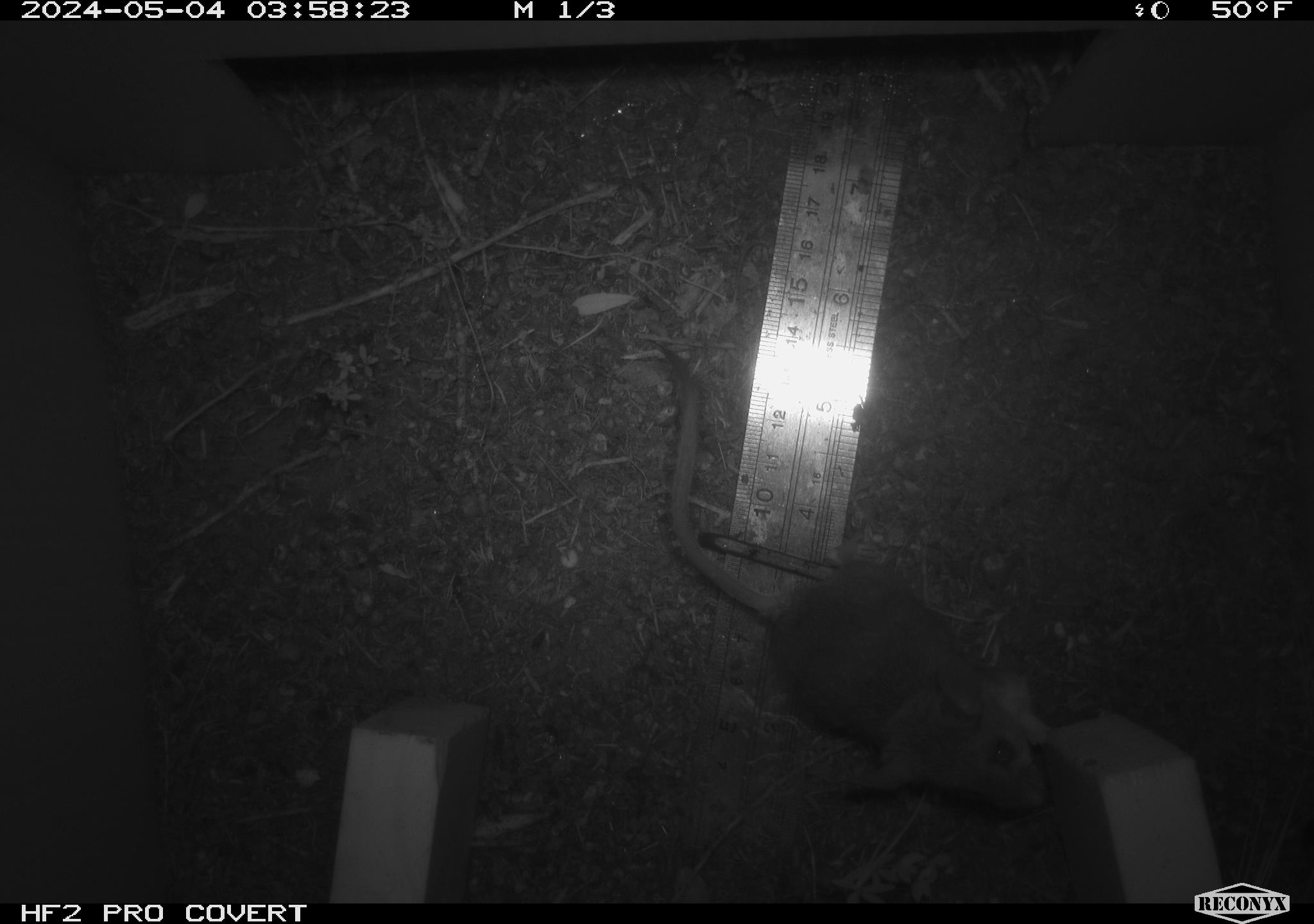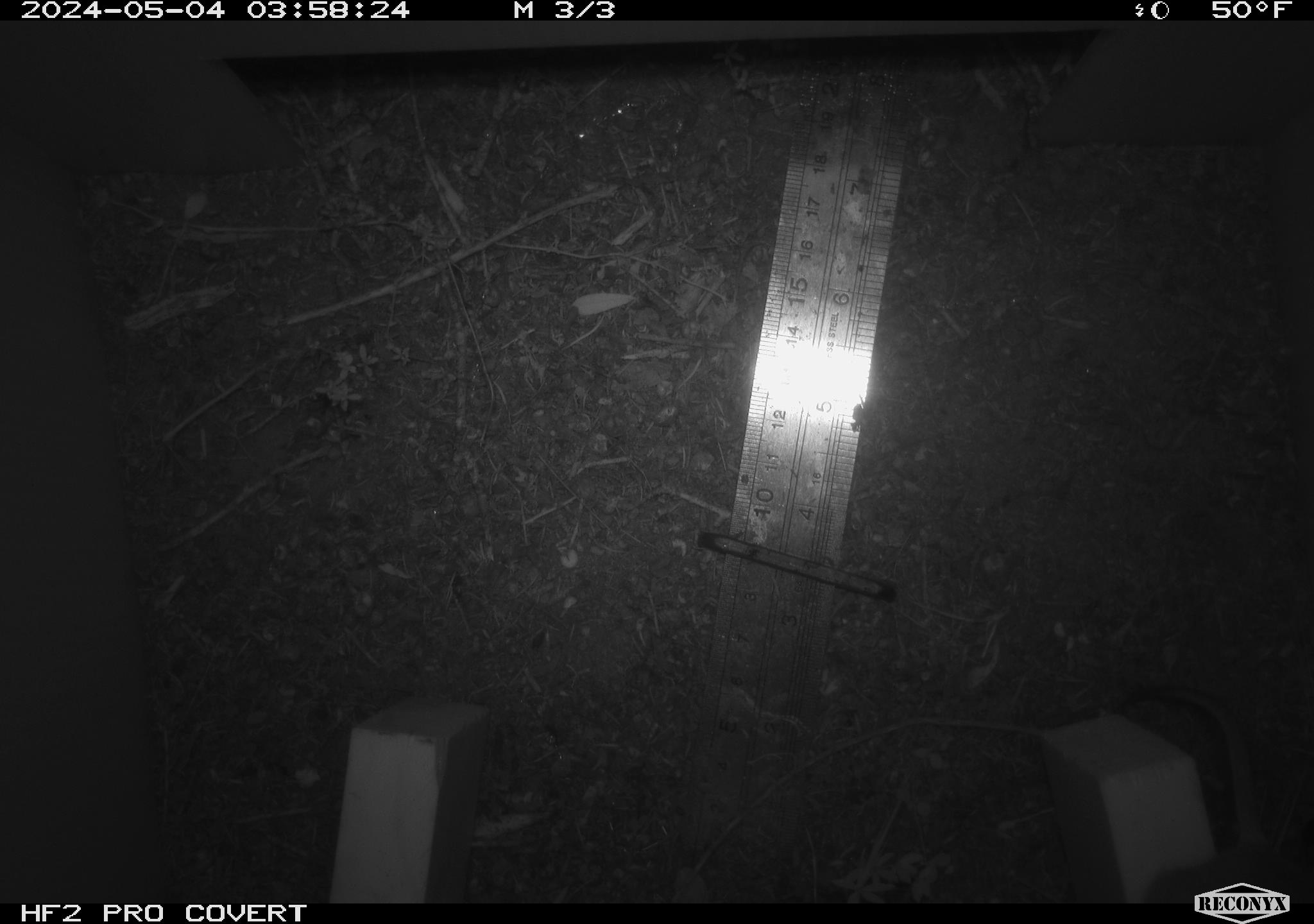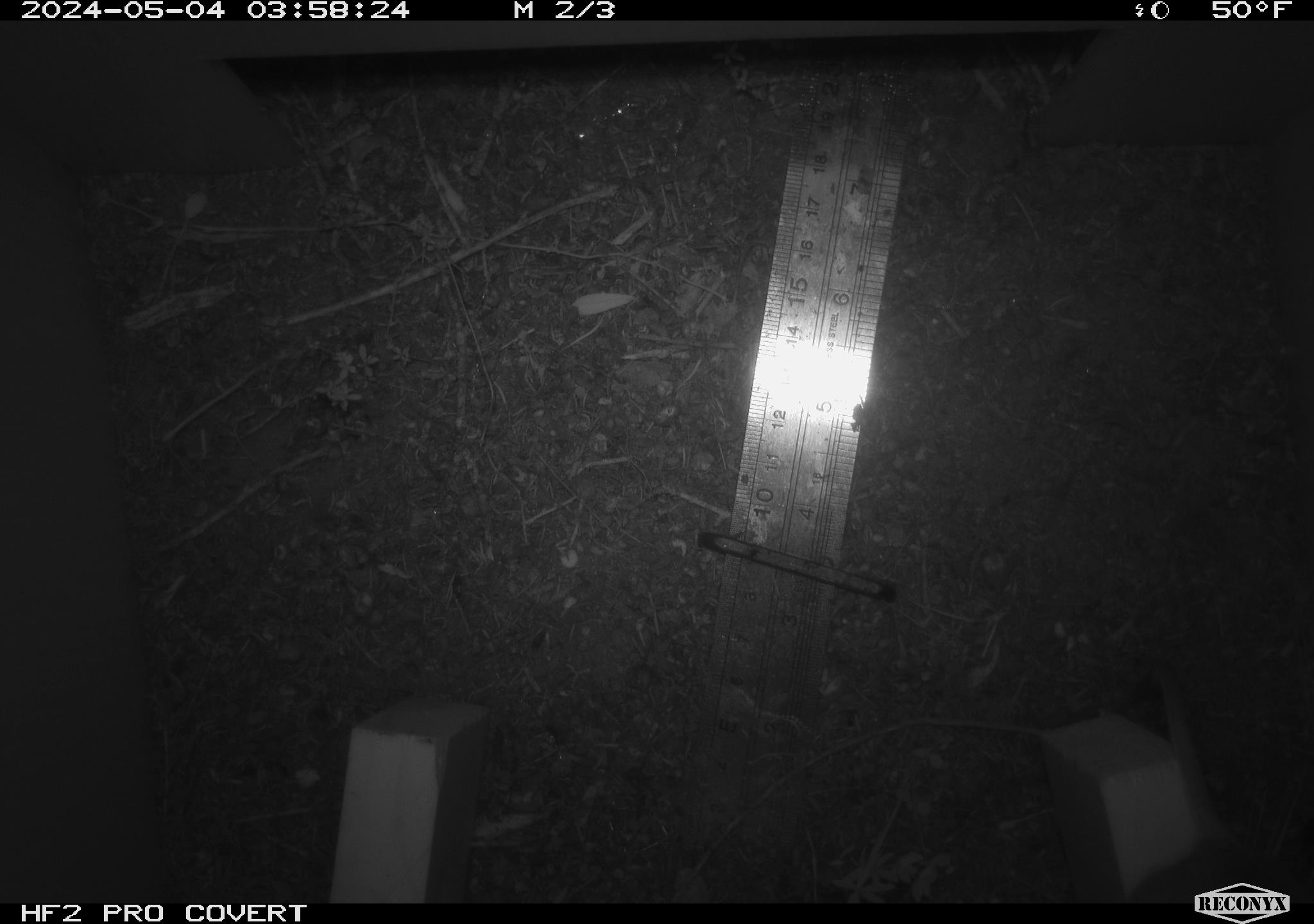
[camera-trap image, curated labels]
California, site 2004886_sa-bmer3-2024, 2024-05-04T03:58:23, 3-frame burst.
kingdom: Animalia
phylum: Chordata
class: Mammalia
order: Rodentia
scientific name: Rodentia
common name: mouse species